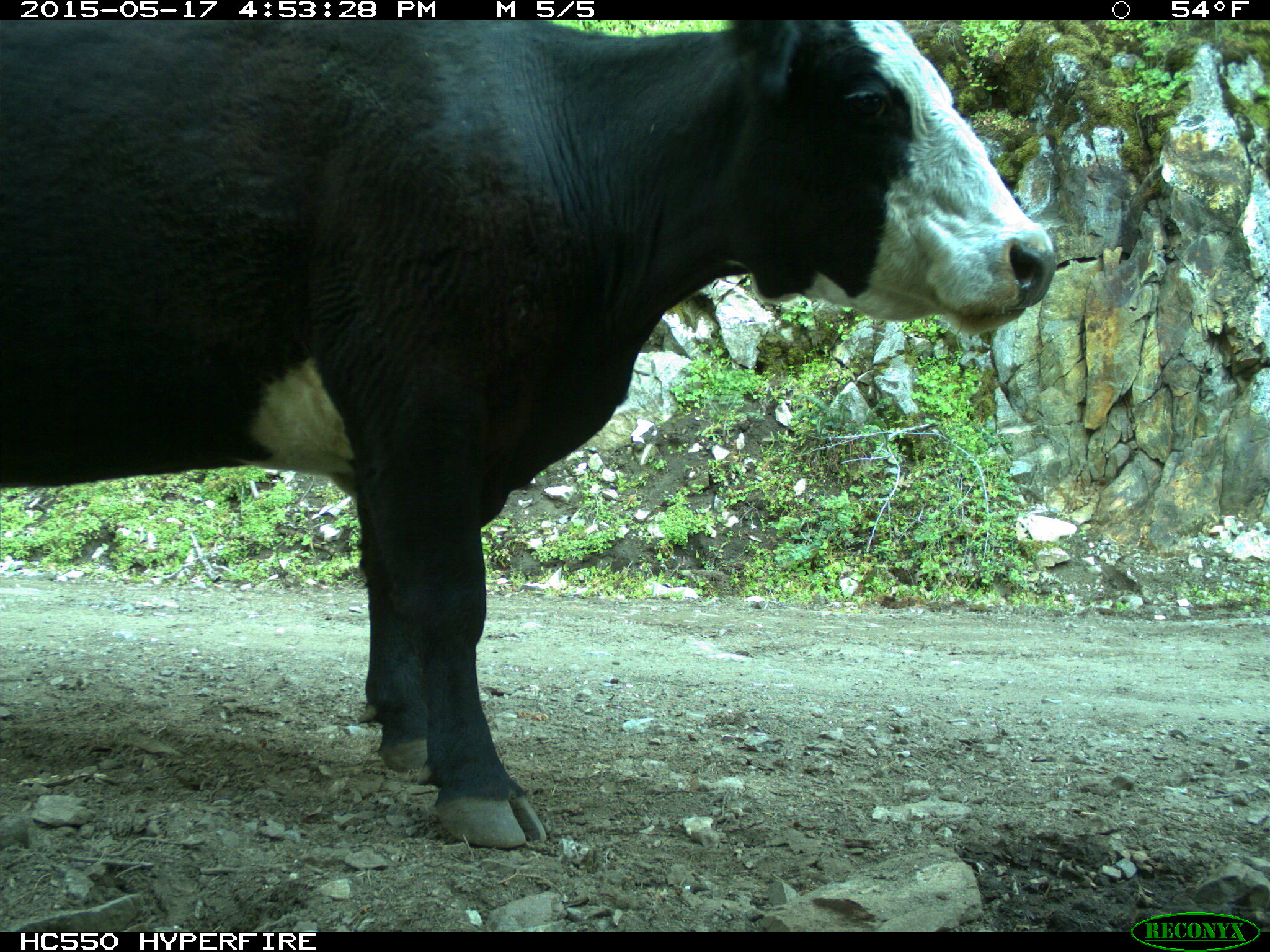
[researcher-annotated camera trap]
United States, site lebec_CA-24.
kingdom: Animalia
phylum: Chordata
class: Mammalia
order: Artiodactyla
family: Bovidae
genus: Bos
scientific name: Bos taurus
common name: domestic cow